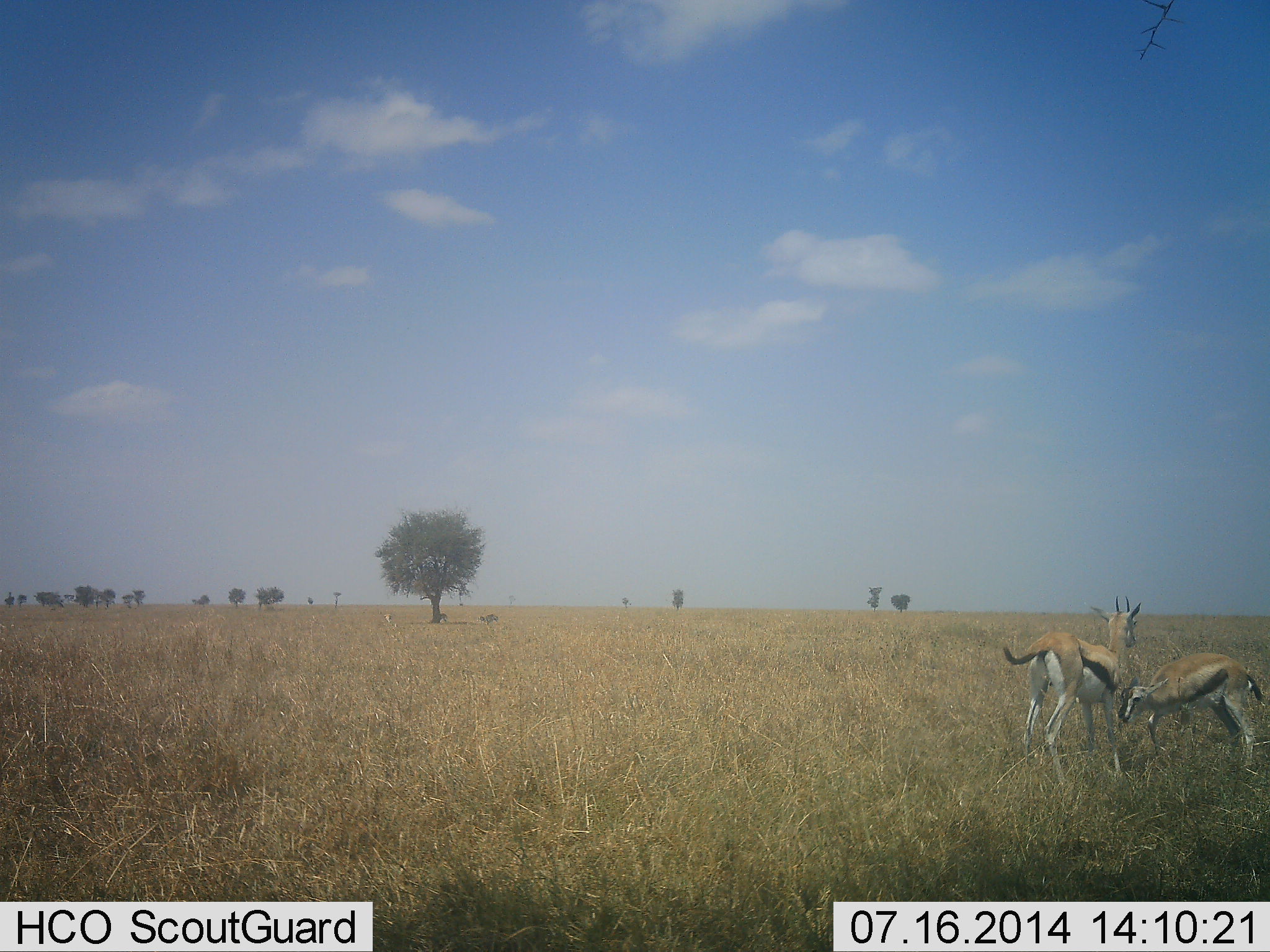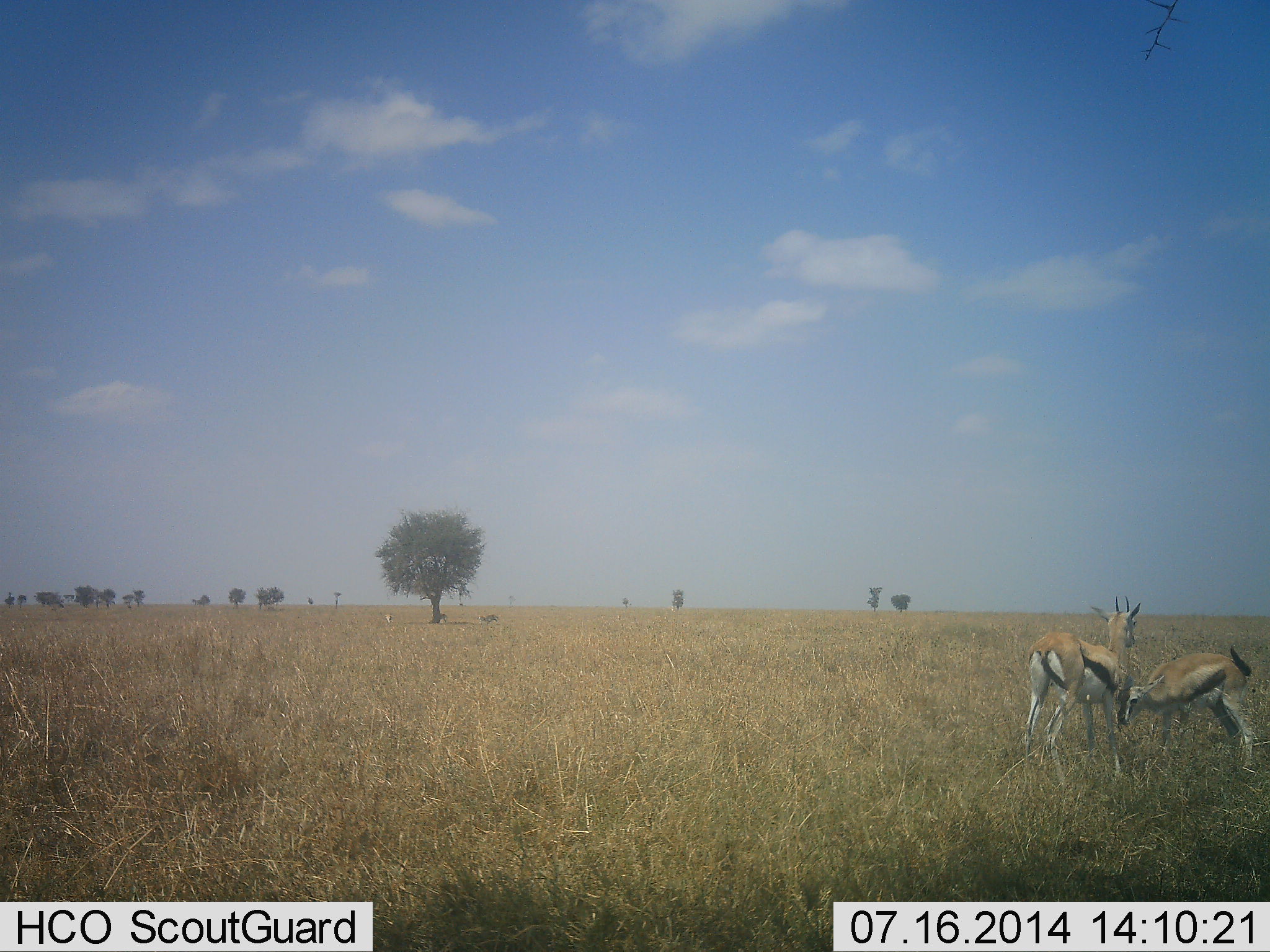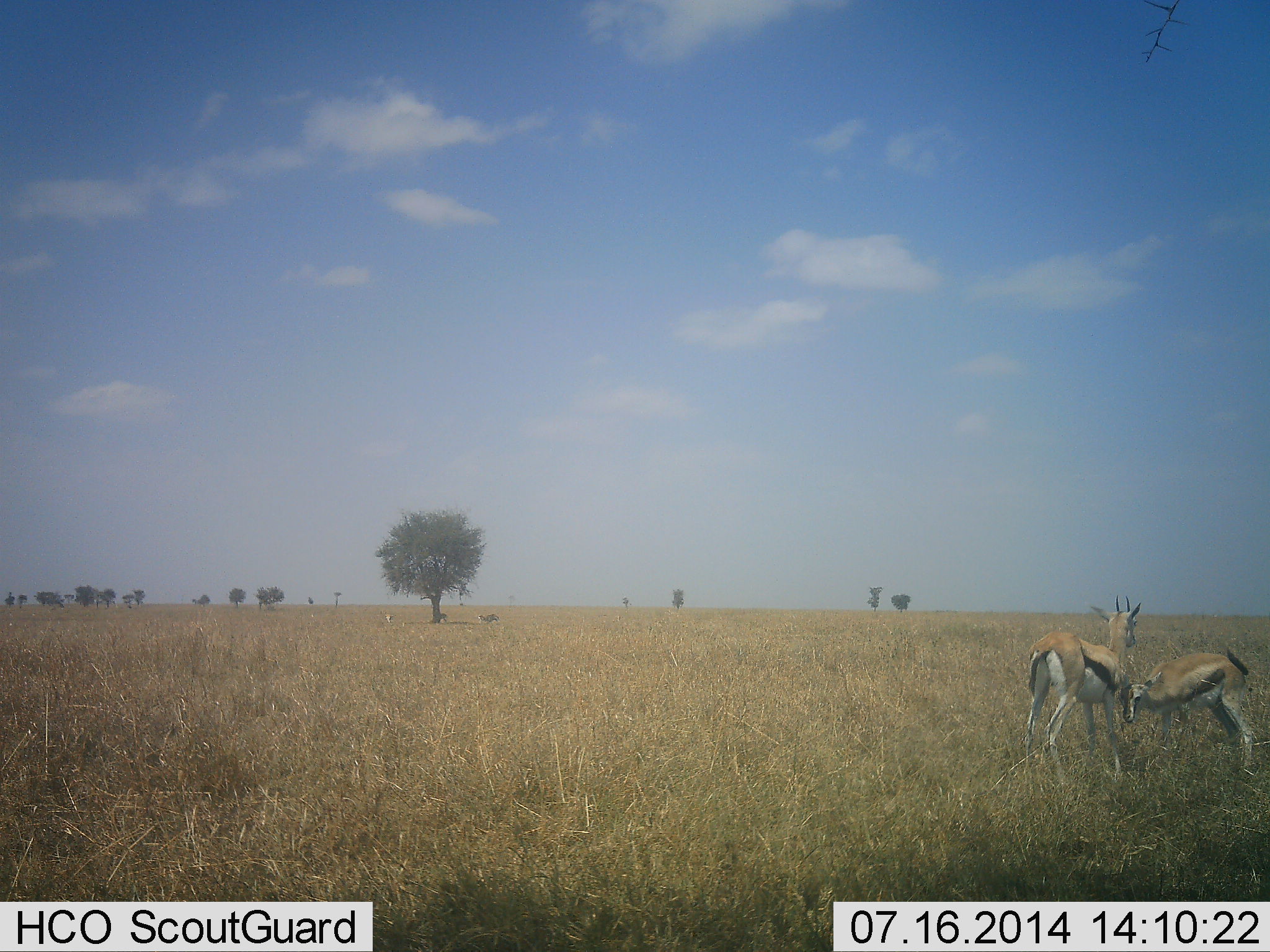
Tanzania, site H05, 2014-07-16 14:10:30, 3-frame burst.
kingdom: Animalia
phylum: Chordata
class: Mammalia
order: Artiodactyla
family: Bovidae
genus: Eudorcas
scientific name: Eudorcas thomsonii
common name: thomson's gazelle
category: gazellethomsons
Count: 2.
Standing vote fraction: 70%.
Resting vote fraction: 10%.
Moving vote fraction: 0%.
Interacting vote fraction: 50%.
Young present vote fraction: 30%.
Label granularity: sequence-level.